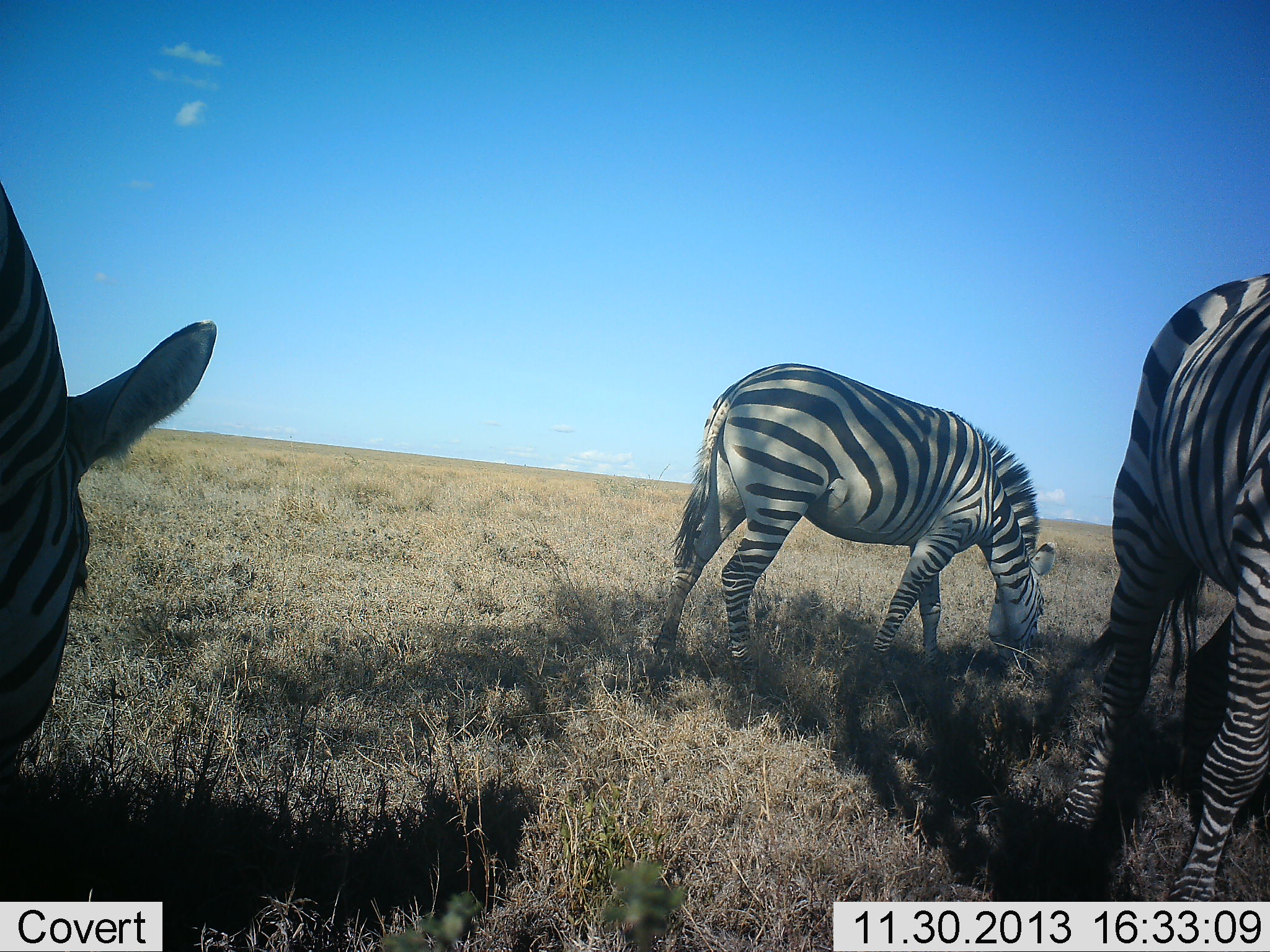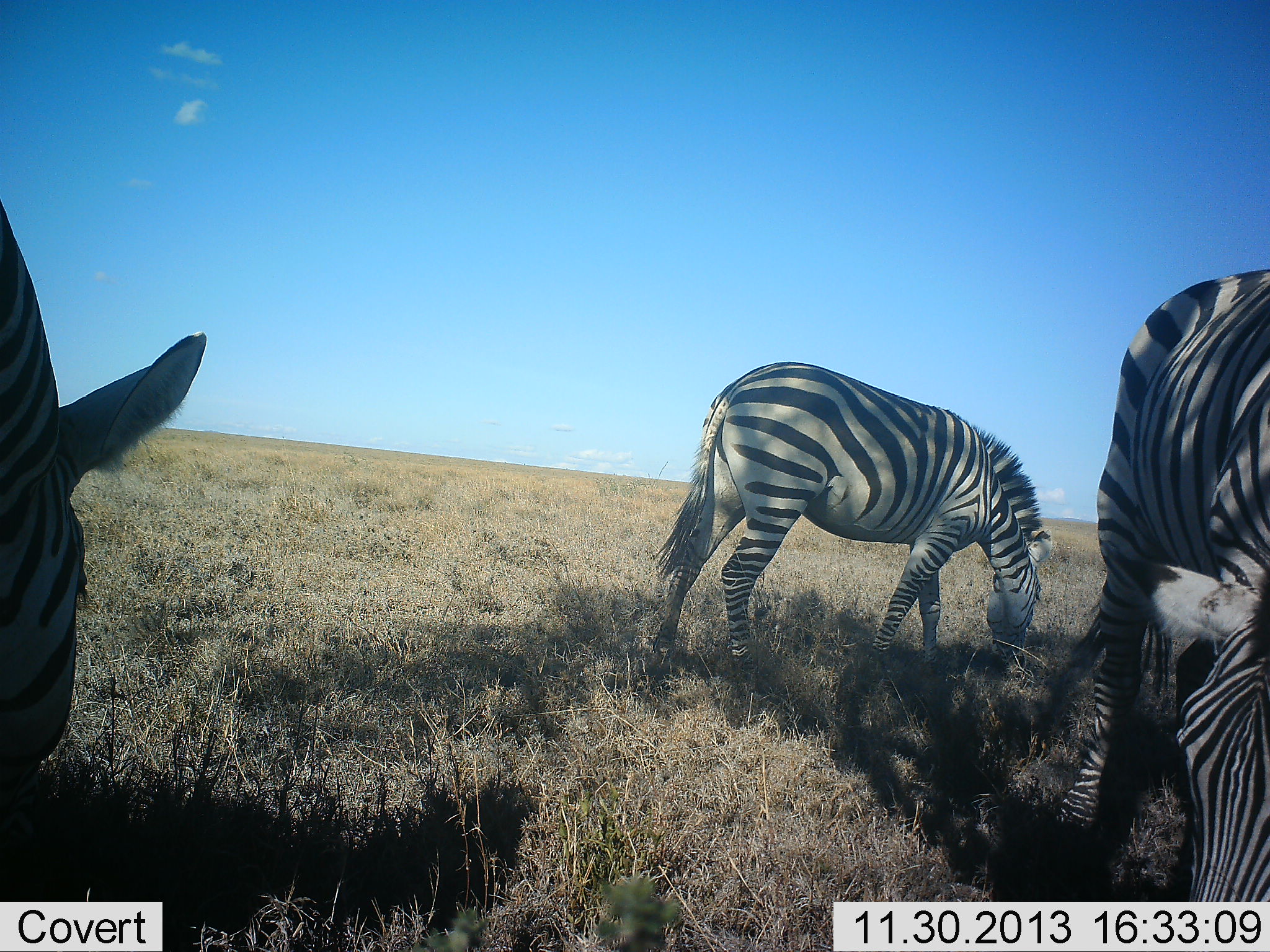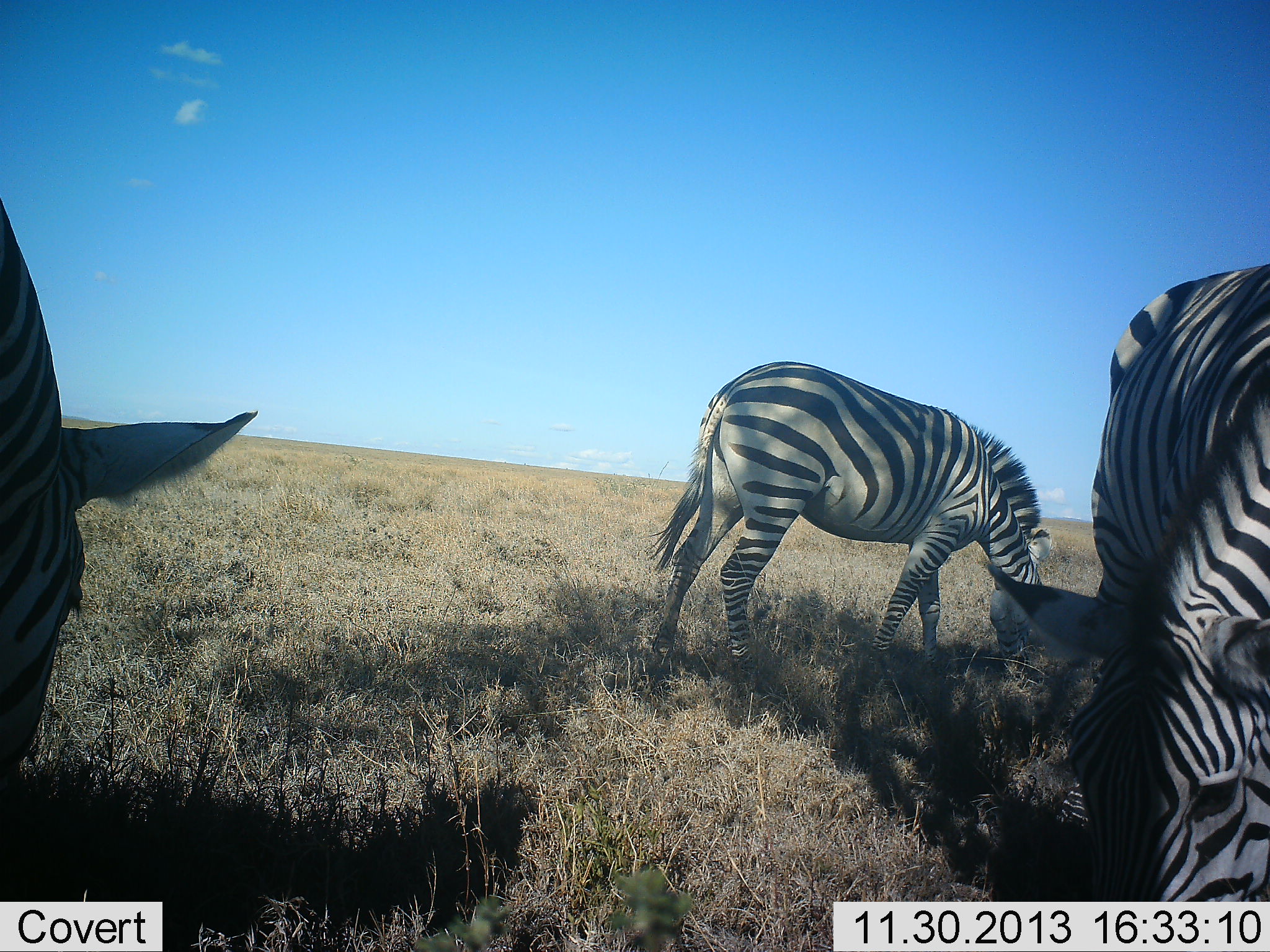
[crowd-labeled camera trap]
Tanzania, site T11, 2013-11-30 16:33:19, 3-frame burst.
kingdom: Animalia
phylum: Chordata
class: Mammalia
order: Perissodactyla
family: Equidae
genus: Equus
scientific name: Equus quagga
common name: plains zebra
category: zebra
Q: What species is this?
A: Zebra (plains zebra) (Equus quagga).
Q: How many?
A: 3.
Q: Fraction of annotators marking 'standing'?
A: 19%.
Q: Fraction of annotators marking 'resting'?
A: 0%.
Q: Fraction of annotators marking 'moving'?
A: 0%.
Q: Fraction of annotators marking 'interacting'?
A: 0%.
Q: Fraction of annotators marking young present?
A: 3%.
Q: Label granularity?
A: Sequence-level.